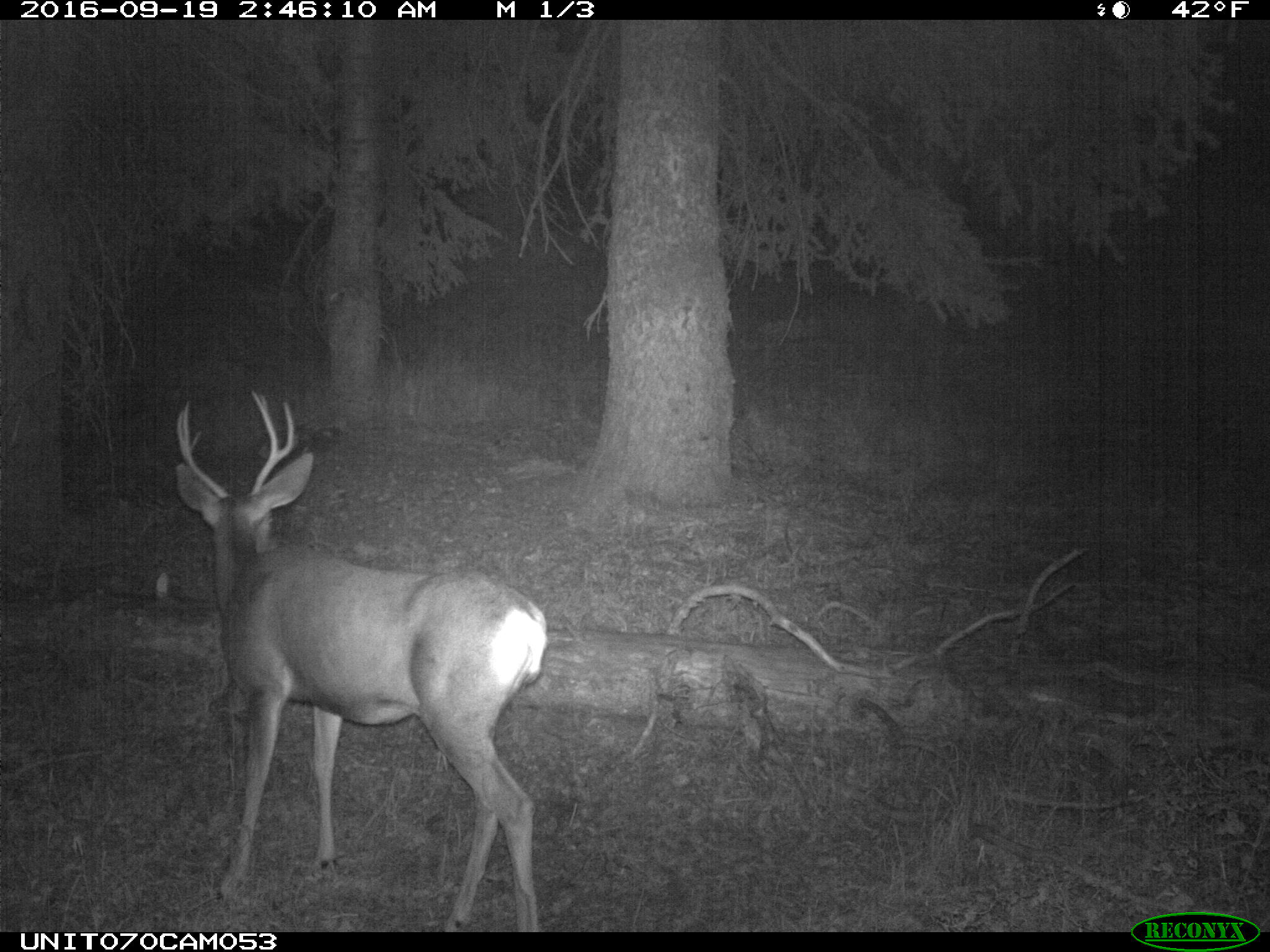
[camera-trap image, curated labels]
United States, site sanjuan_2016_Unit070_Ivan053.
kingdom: Animalia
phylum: Chordata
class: Mammalia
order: Artiodactyla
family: Cervidae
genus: Odocoileus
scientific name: Odocoileus hemionus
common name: mule deer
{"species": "Odocoileus hemionus (mule deer)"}